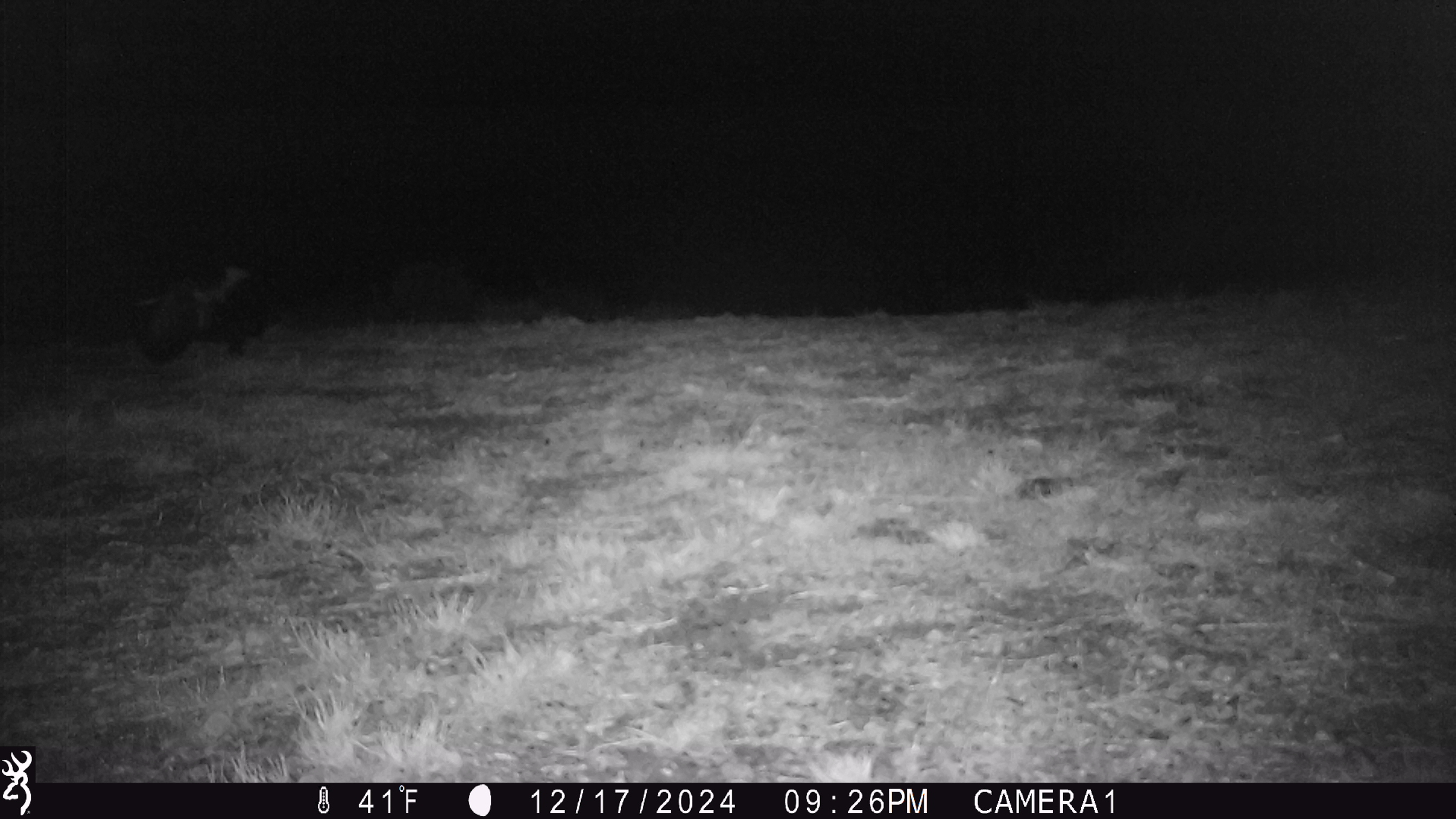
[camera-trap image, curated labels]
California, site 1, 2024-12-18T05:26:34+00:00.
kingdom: Animalia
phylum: Chordata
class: Mammalia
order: Carnivora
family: Mephitidae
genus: Mephitis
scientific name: Mephitis mephitis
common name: striped skunk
Striped skunk (Mephitis mephitis).